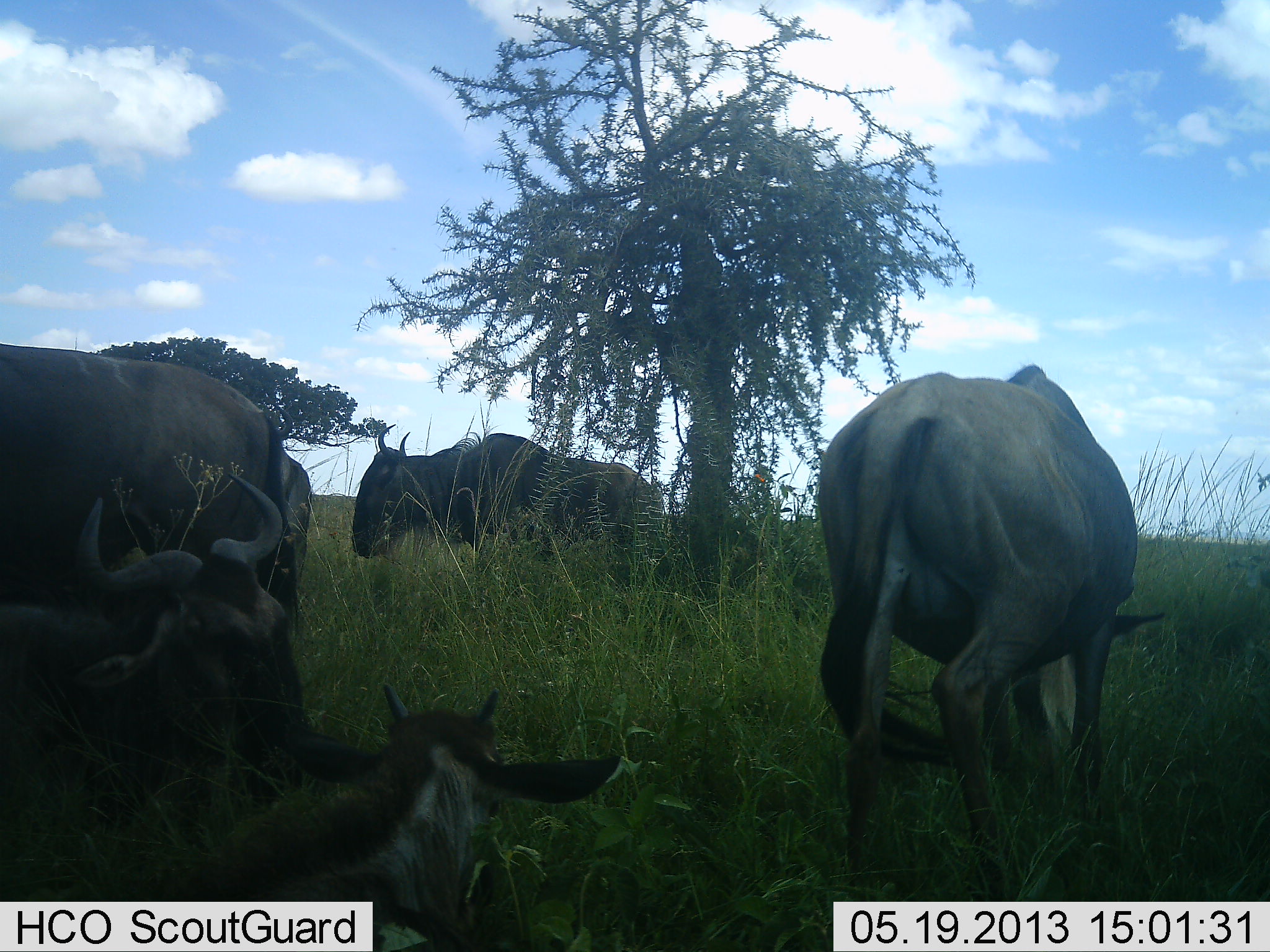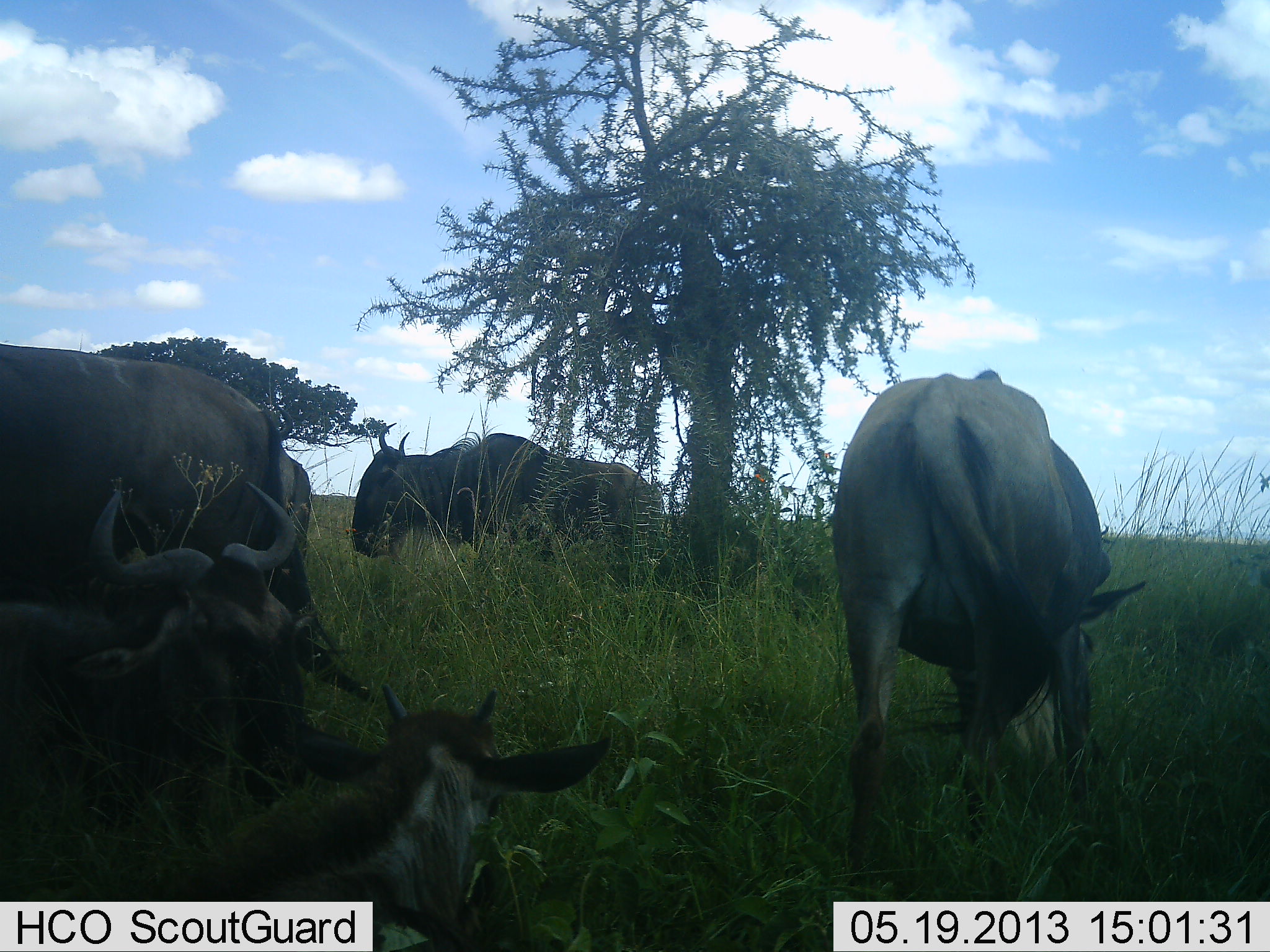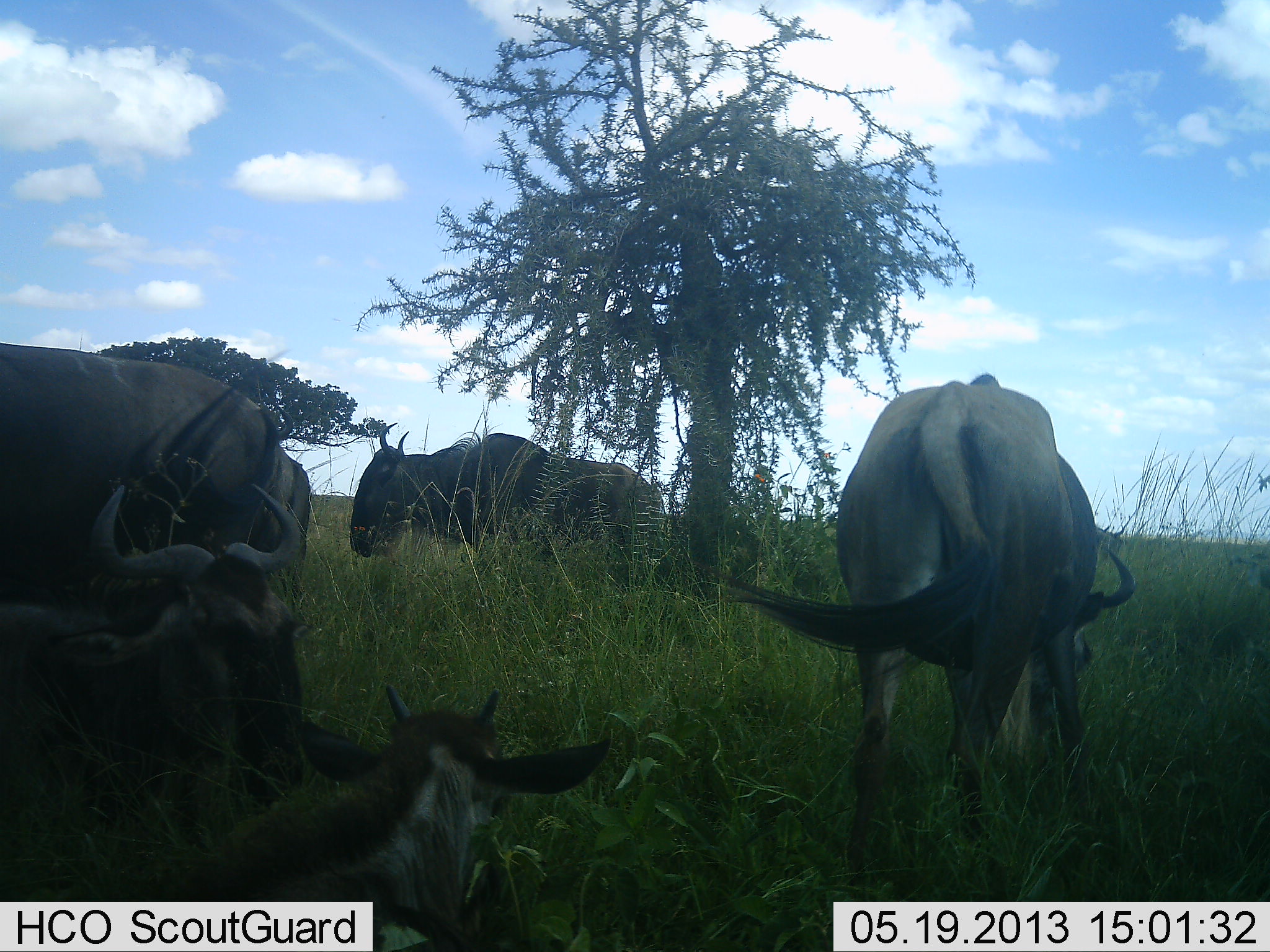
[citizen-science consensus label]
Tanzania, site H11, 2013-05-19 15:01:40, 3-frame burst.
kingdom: Animalia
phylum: Chordata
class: Mammalia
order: Artiodactyla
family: Bovidae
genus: Connochaetes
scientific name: Connochaetes taurinus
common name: blue wildebeest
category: wildebeest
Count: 5.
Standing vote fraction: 75%.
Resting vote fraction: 80%.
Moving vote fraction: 20%.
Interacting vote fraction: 5%.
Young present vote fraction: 35%.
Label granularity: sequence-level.